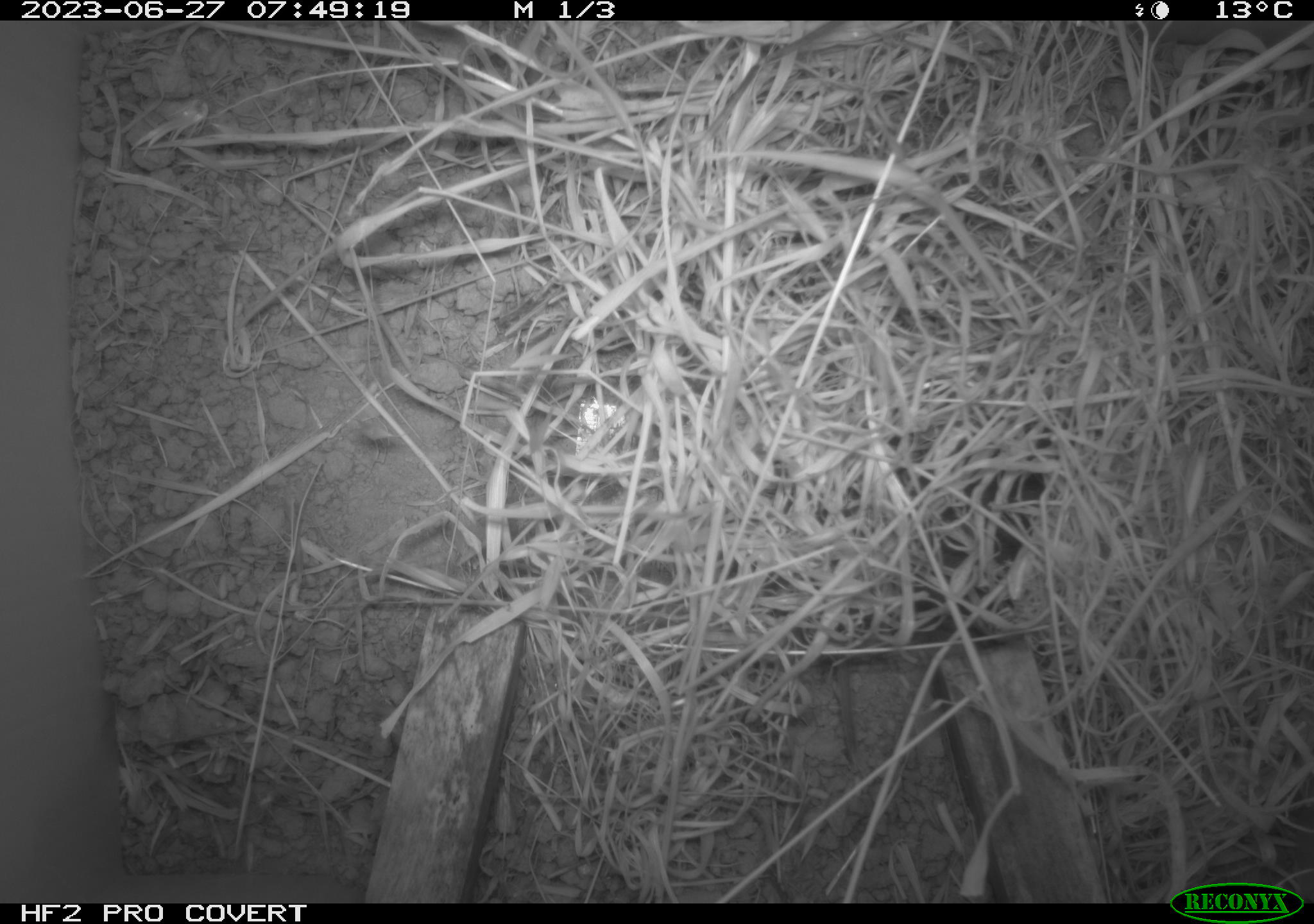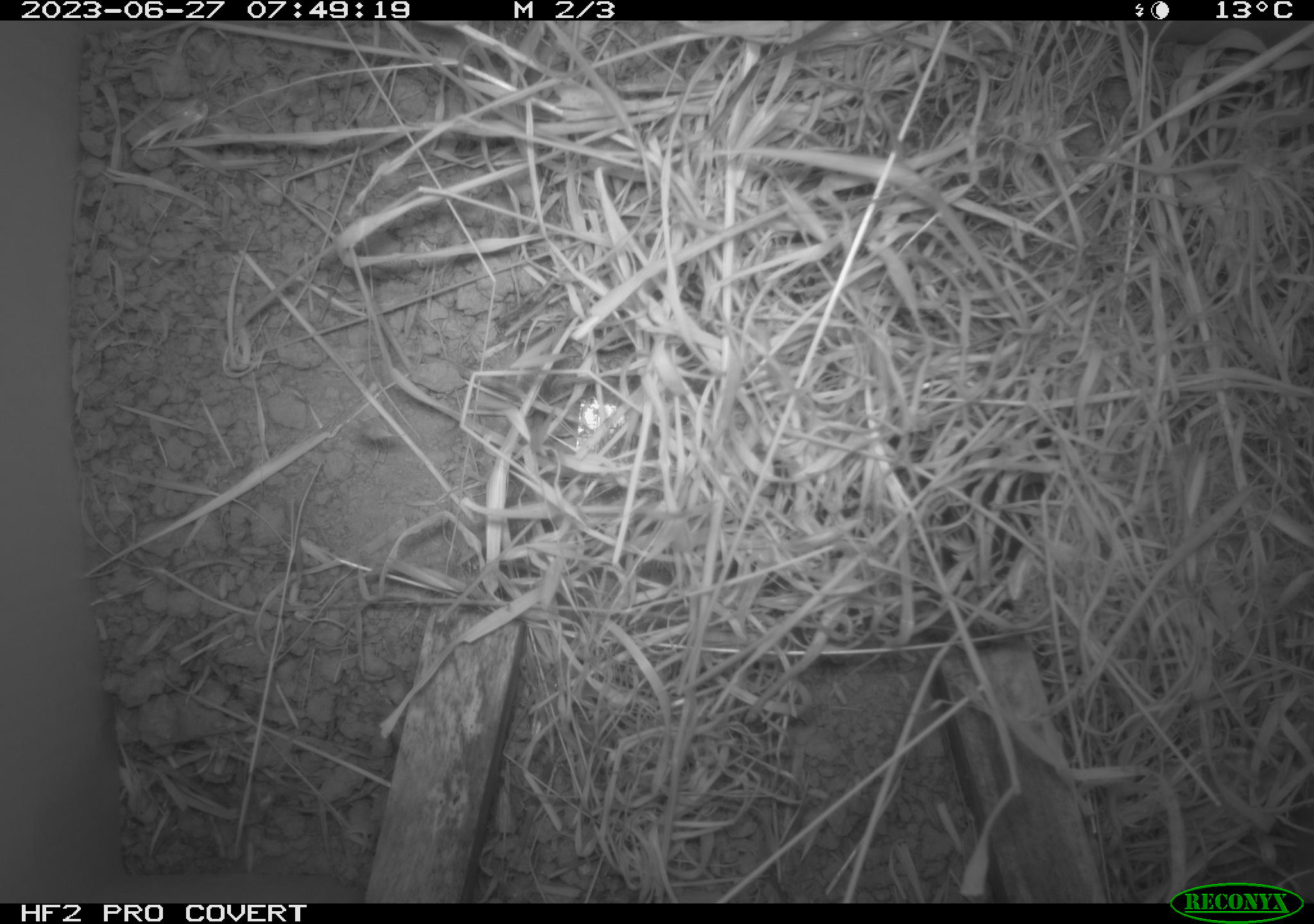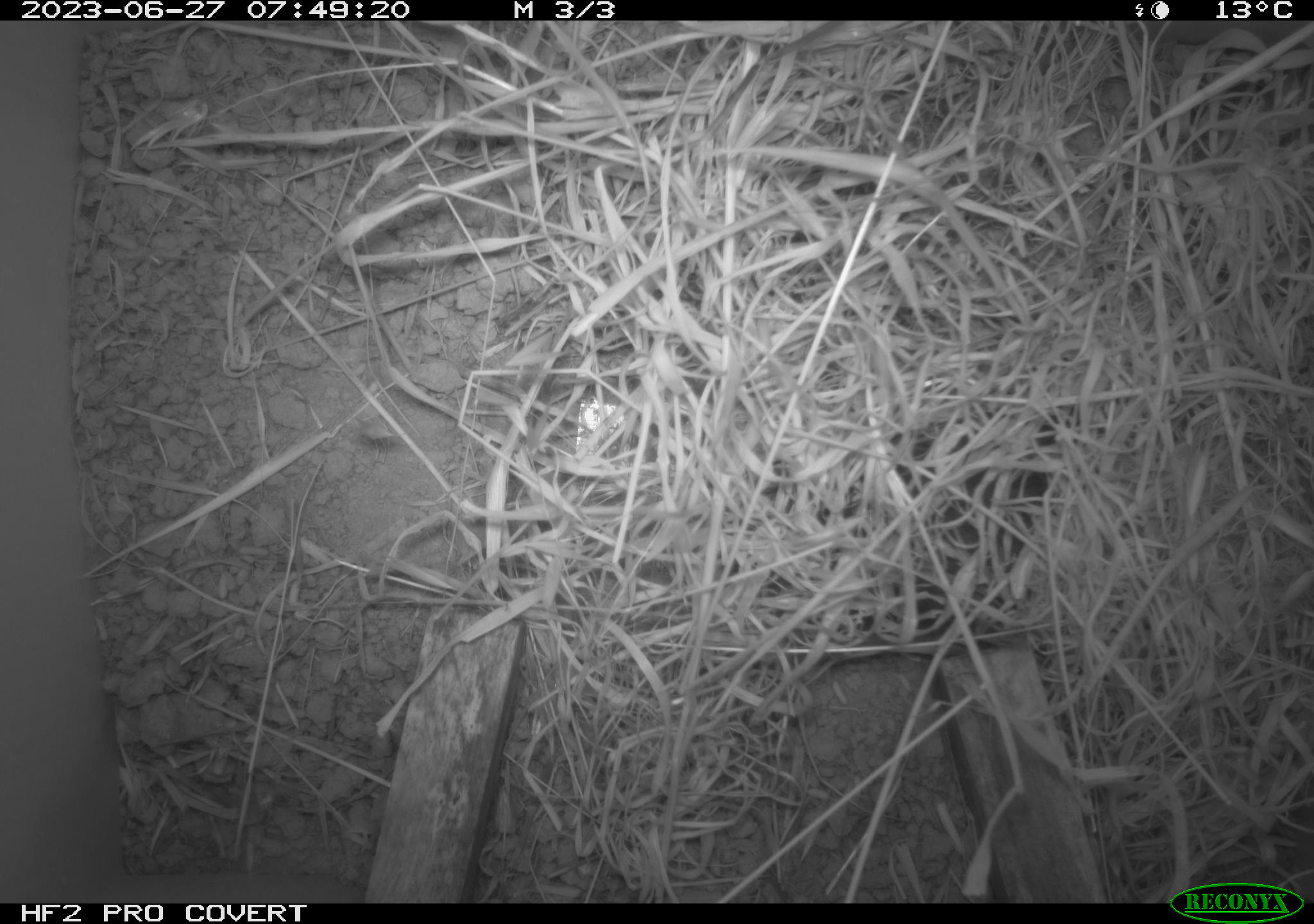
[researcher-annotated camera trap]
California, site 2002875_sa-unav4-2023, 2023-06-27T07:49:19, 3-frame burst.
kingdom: Animalia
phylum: Chordata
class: Mammalia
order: Rodentia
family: Cricetidae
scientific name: Arvicolinae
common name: voles, lemmings, and muskrats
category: arvicolinae subfamily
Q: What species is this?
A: Arvicolinae subfamily (voles, lemmings, and muskrats) (Arvicolinae).